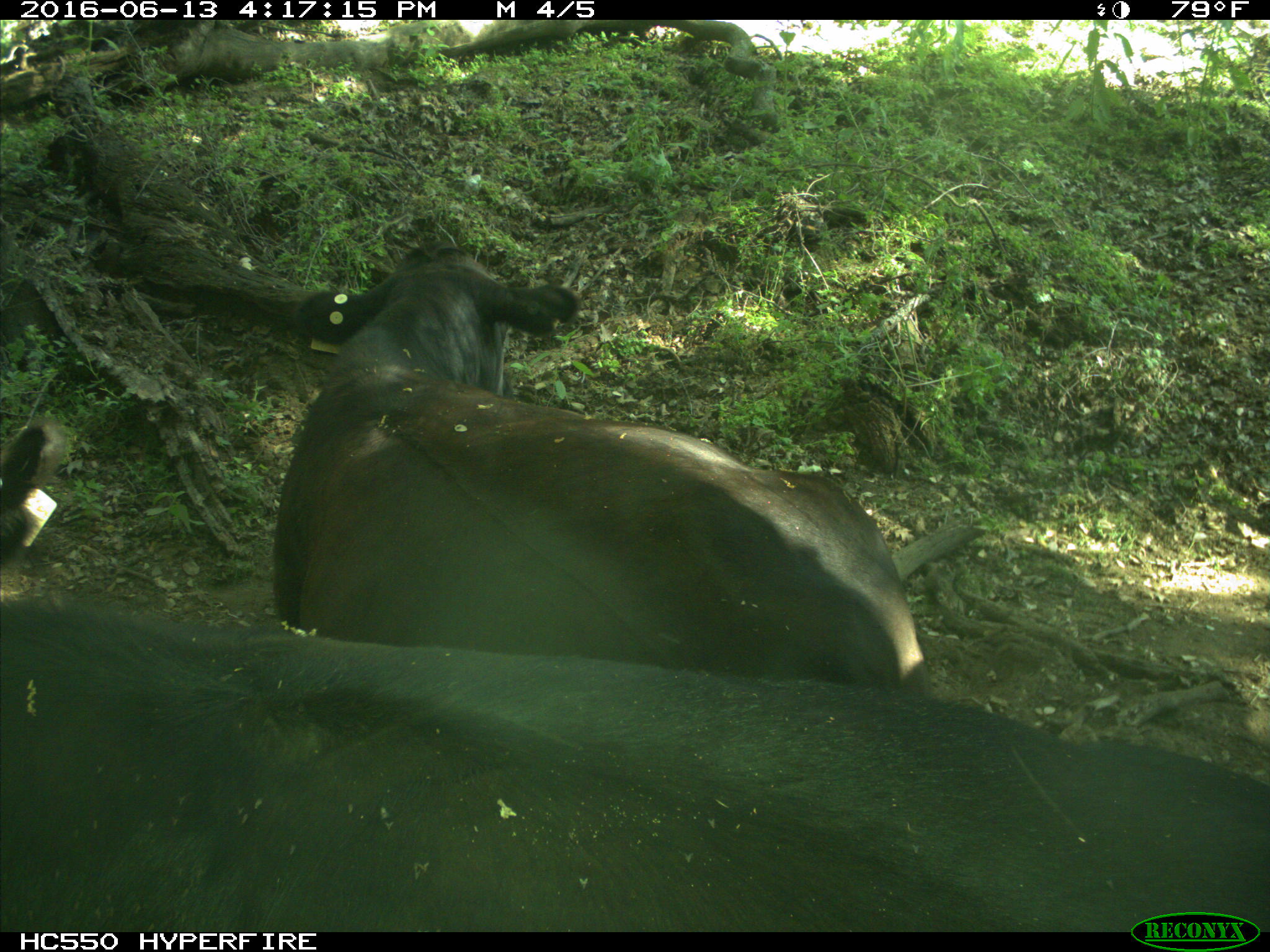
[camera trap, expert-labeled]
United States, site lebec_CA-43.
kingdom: Animalia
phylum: Chordata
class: Mammalia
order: Artiodactyla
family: Bovidae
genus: Bos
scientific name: Bos taurus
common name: domestic cow